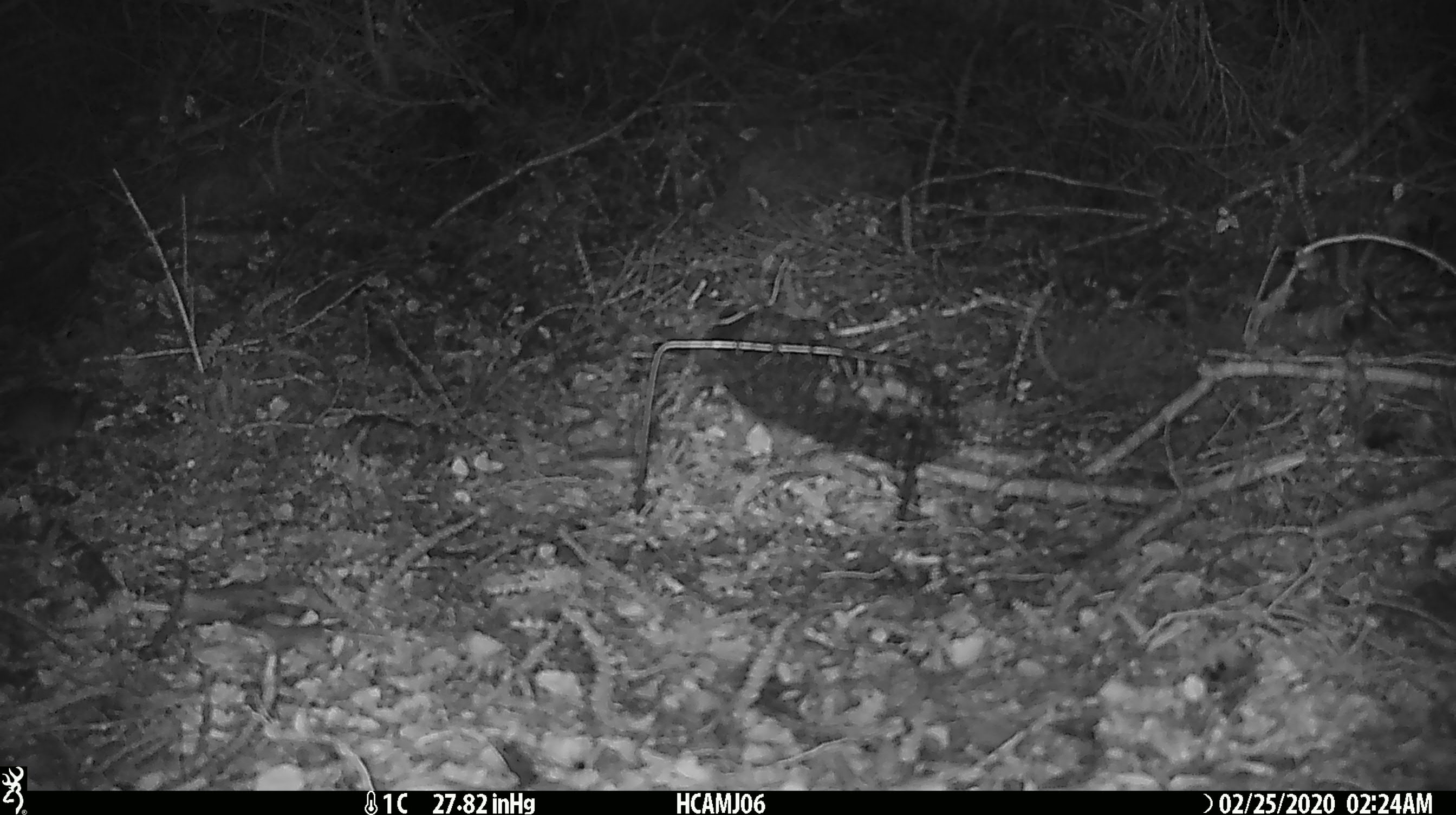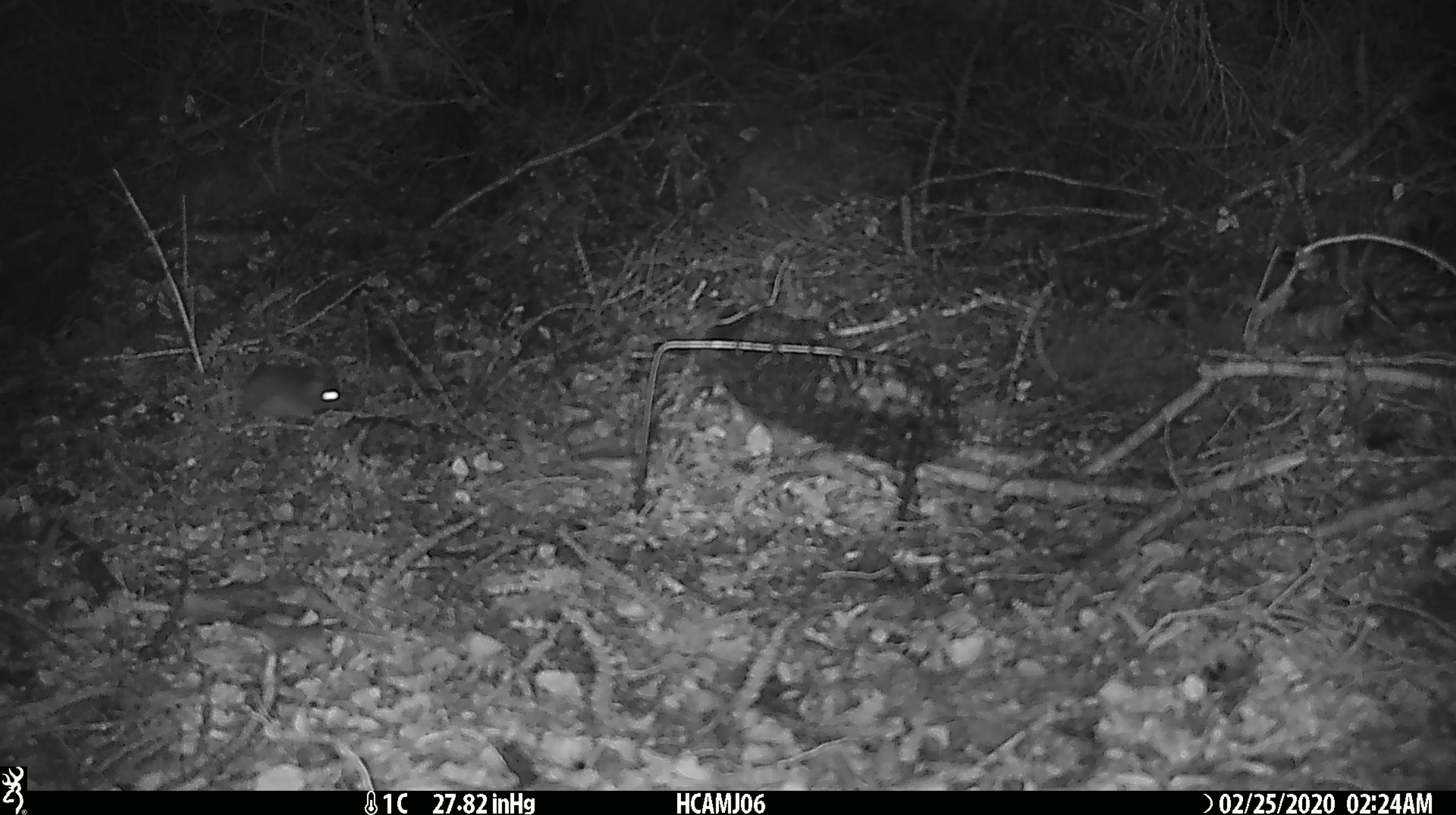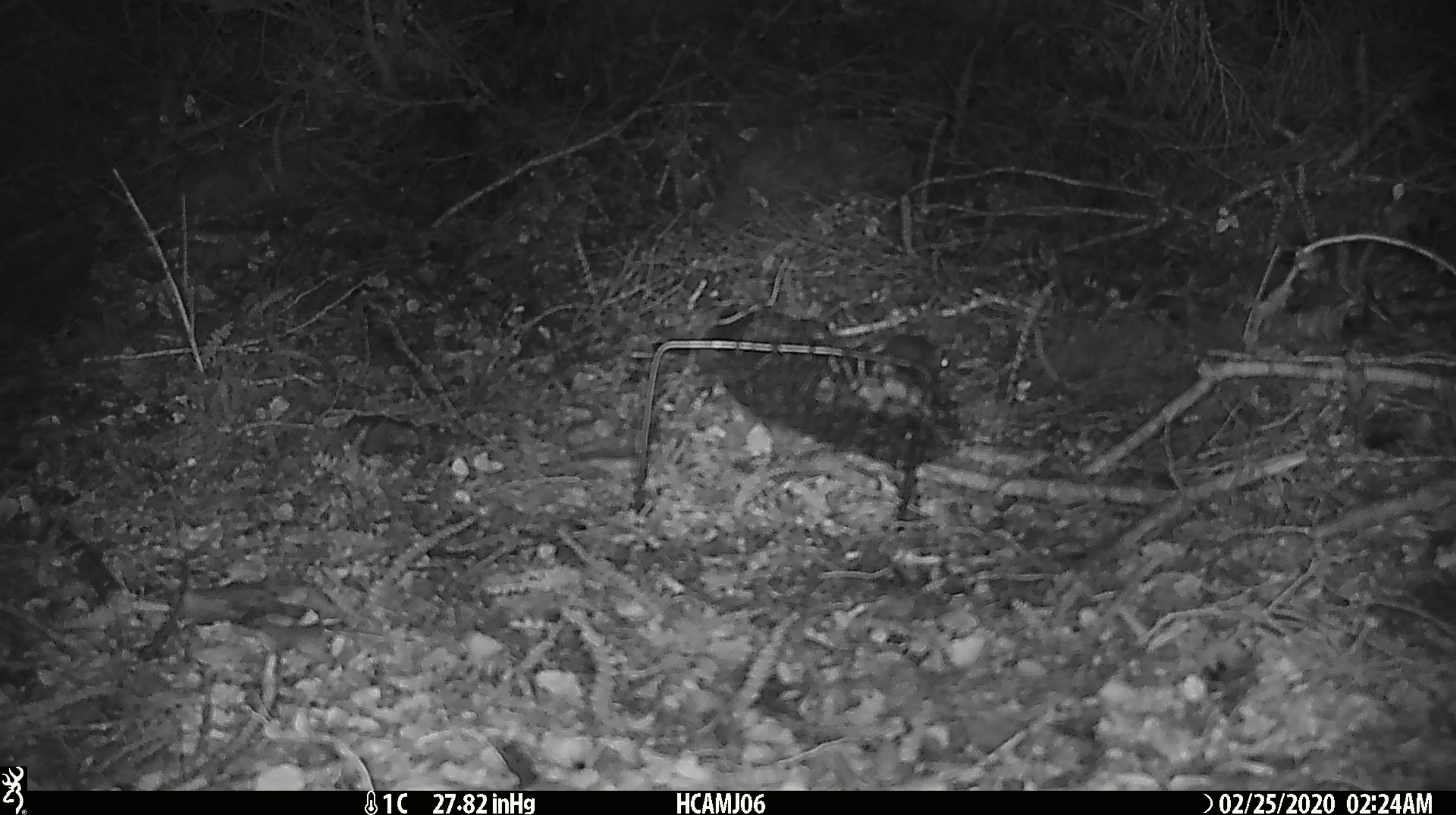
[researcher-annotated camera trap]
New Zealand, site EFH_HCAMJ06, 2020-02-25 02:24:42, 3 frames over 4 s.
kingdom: Animalia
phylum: Chordata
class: Mammalia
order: Rodentia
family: Muridae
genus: Mus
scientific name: Mus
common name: mouse